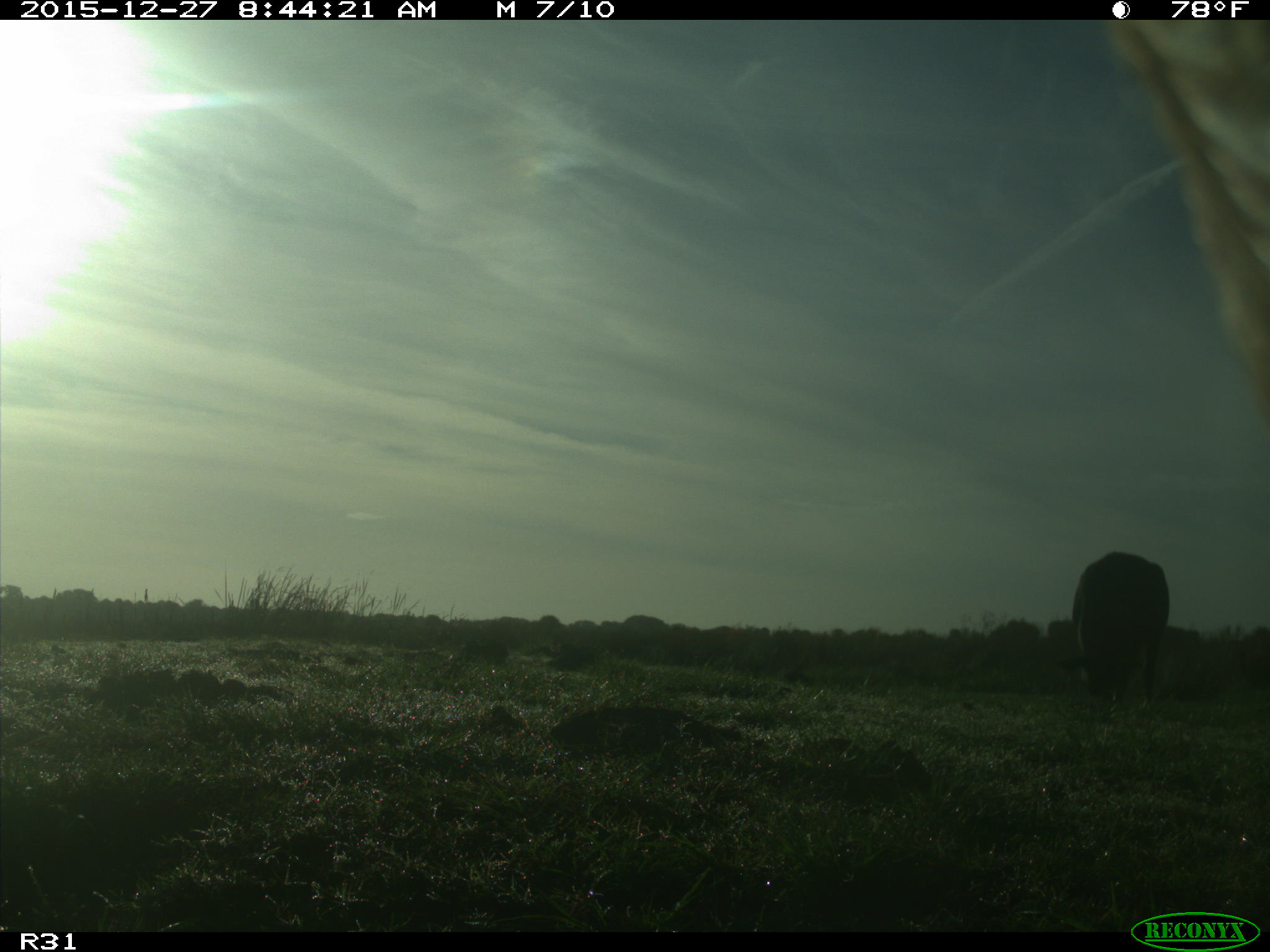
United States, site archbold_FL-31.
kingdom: Animalia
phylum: Chordata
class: Mammalia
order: Artiodactyla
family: Bovidae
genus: Bos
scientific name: Bos taurus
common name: domestic cow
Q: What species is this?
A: Bos taurus (domestic cow).